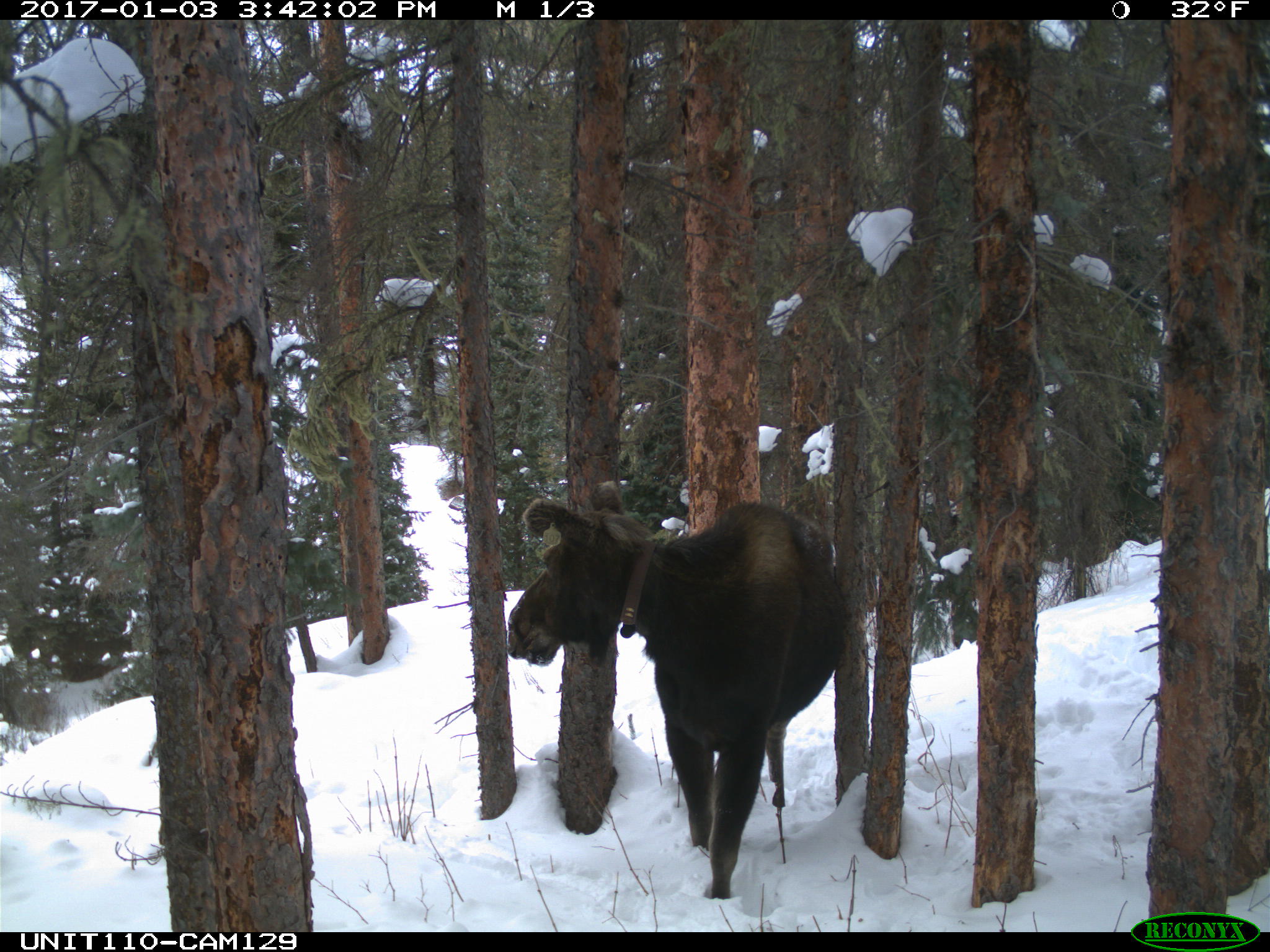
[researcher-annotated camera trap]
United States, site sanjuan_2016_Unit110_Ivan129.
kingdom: Animalia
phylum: Chordata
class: Mammalia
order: Artiodactyla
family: Cervidae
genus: Alces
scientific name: Alces alces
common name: moose